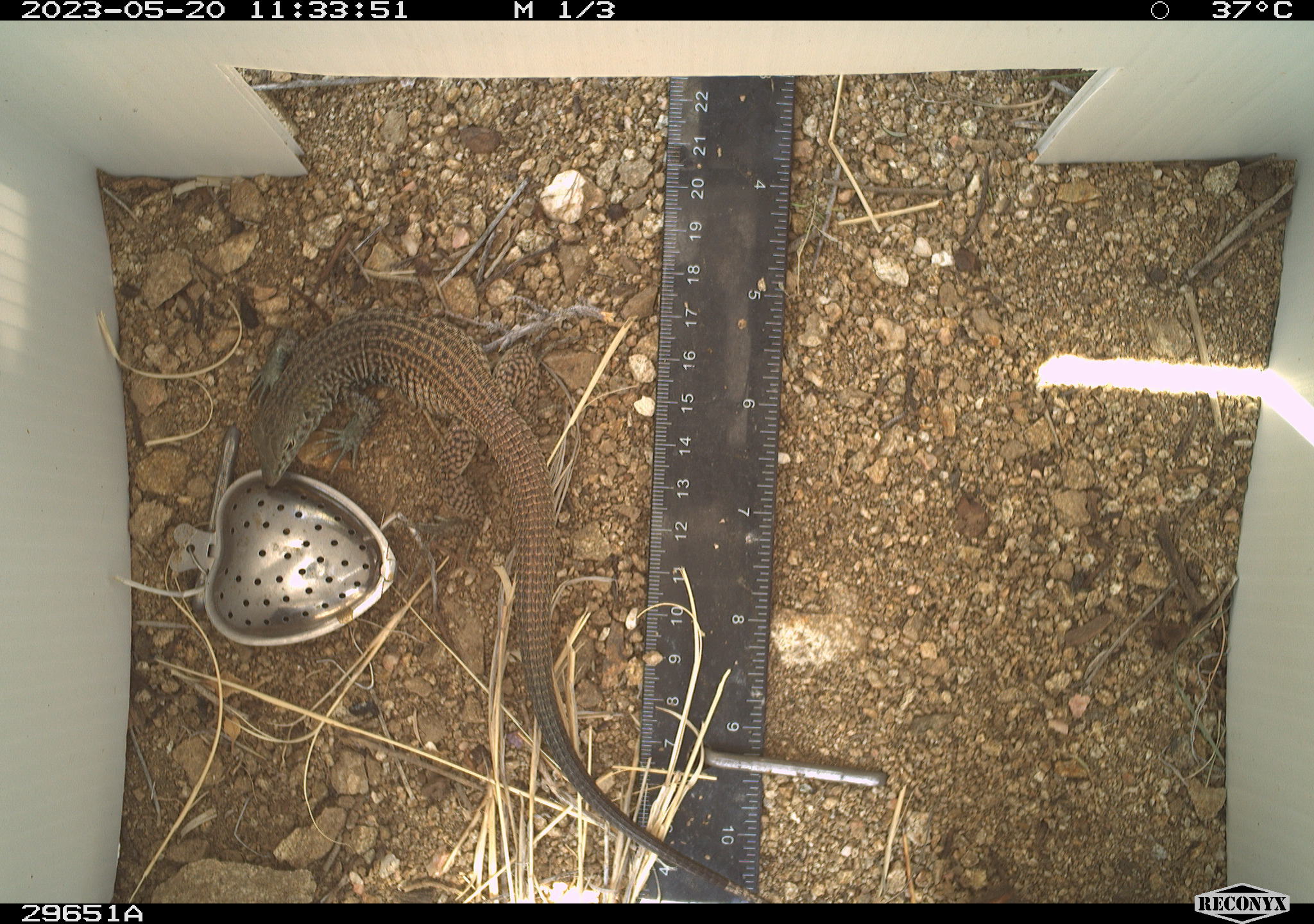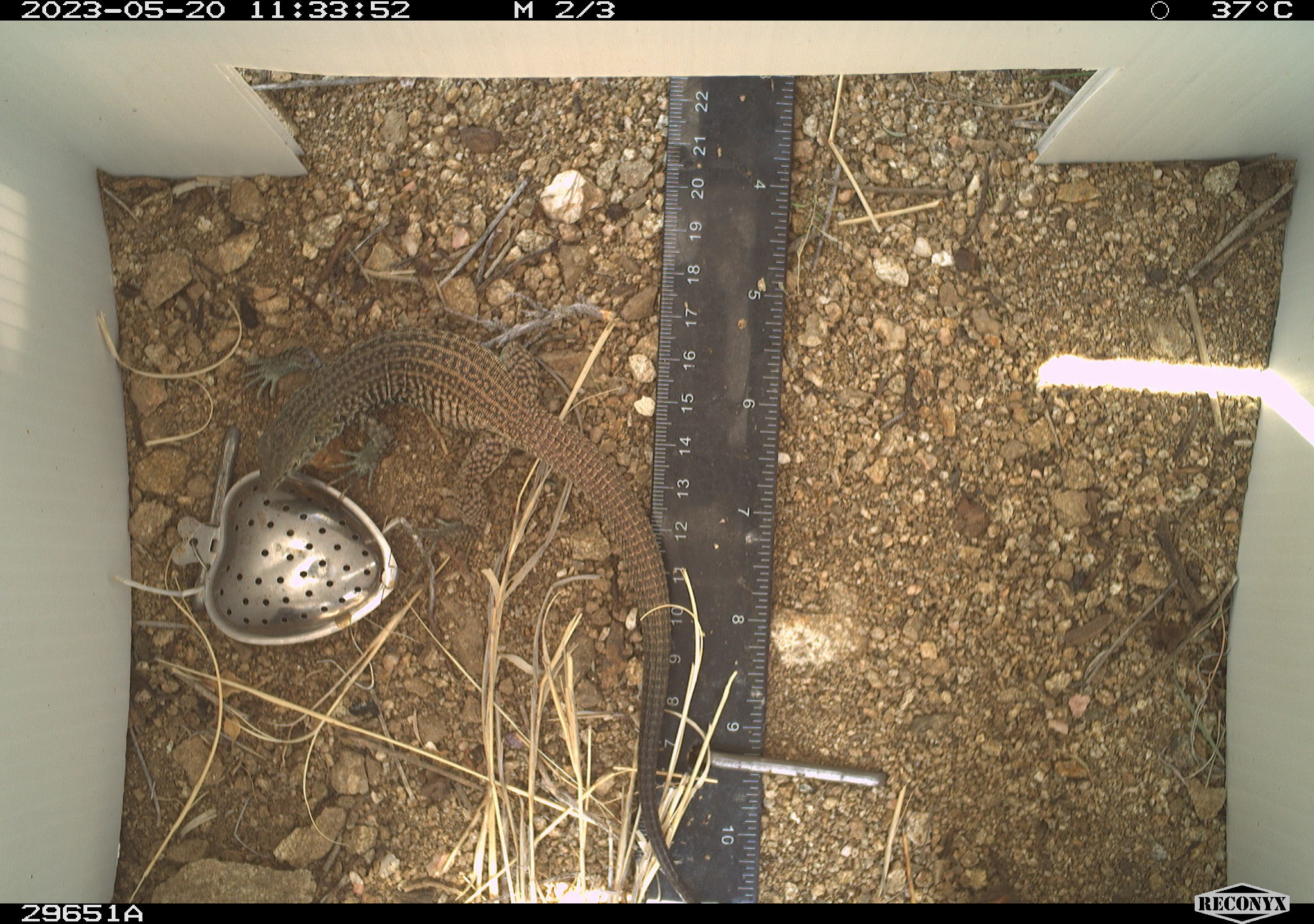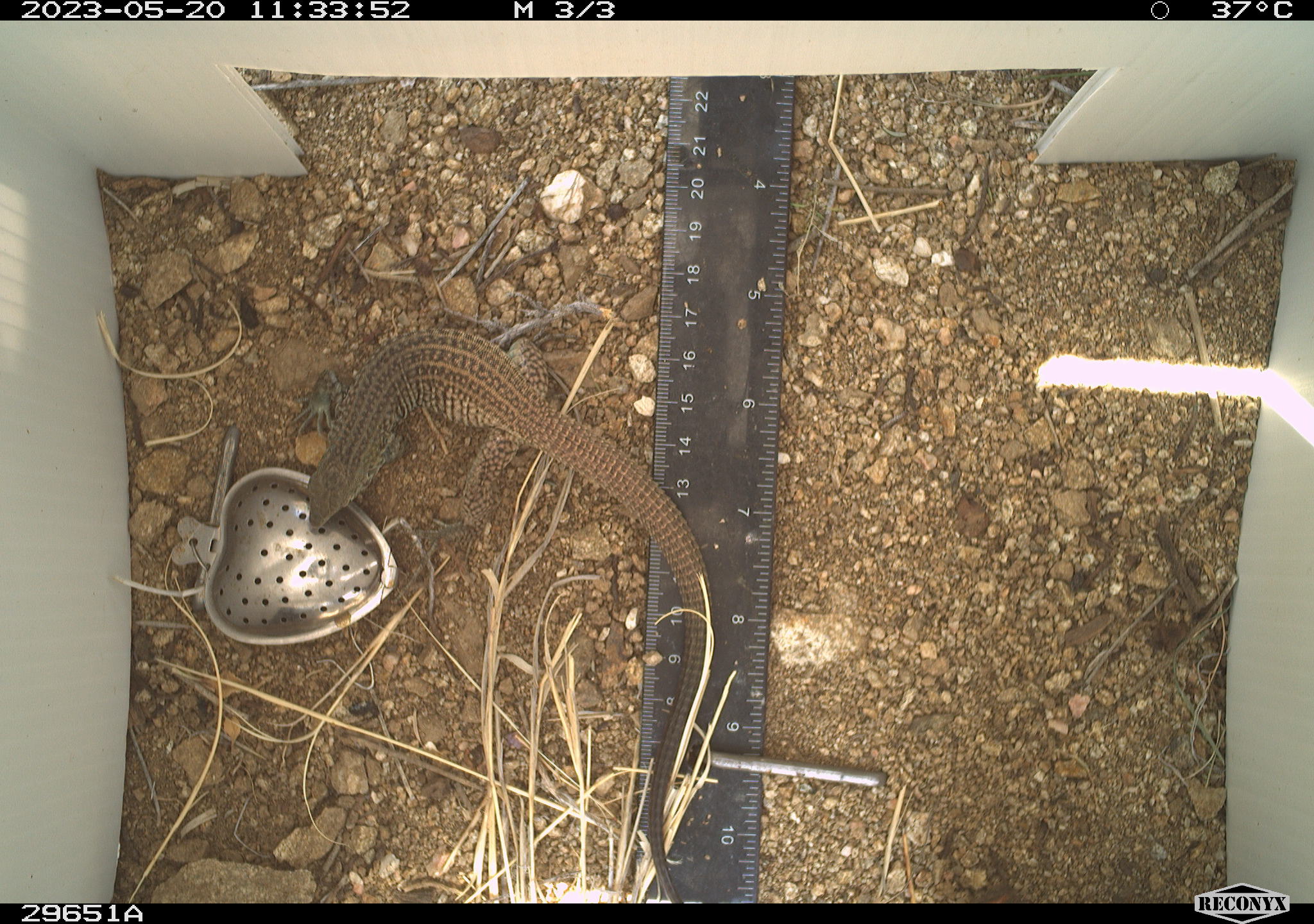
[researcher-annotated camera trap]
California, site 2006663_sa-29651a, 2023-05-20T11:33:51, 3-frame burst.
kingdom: Animalia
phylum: Chordata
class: Reptilia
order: Squamata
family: Teiidae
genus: Aspidoscelis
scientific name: Aspidoscelis tigris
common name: western whiptail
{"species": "western whiptail (Aspidoscelis tigris)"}